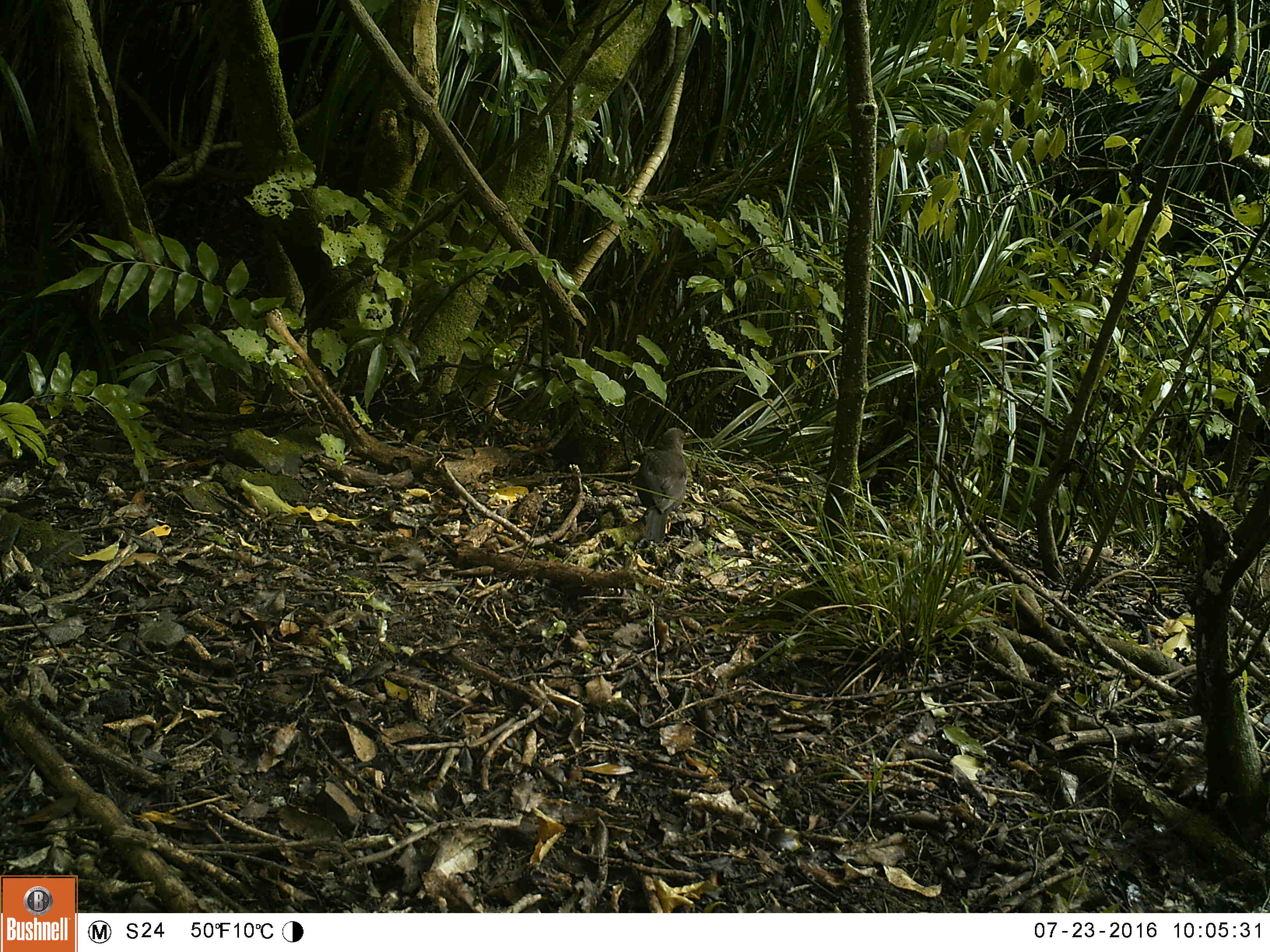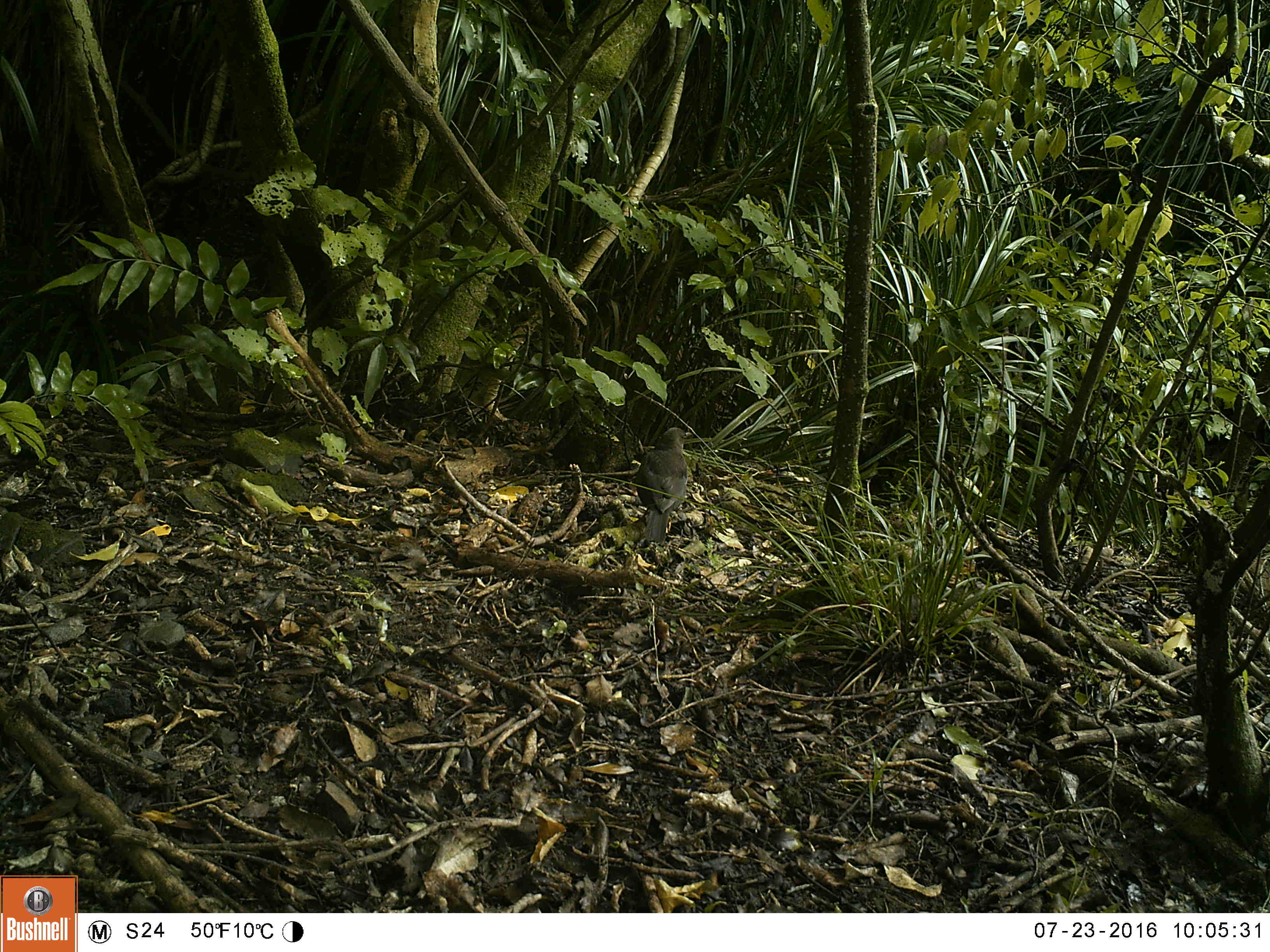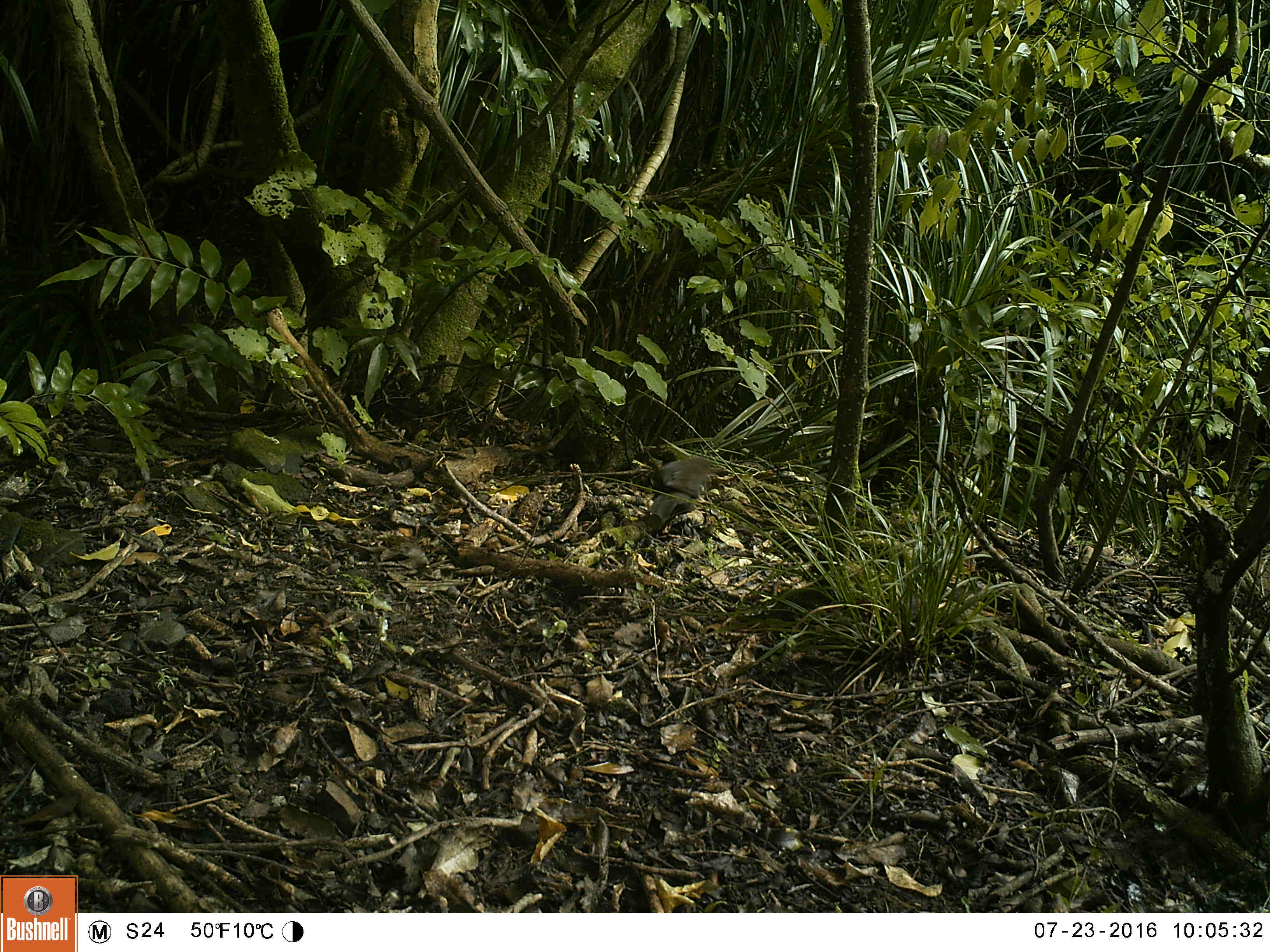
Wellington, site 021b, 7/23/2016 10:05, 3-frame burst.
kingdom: Animalia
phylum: Chordata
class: Aves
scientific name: Aves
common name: bird